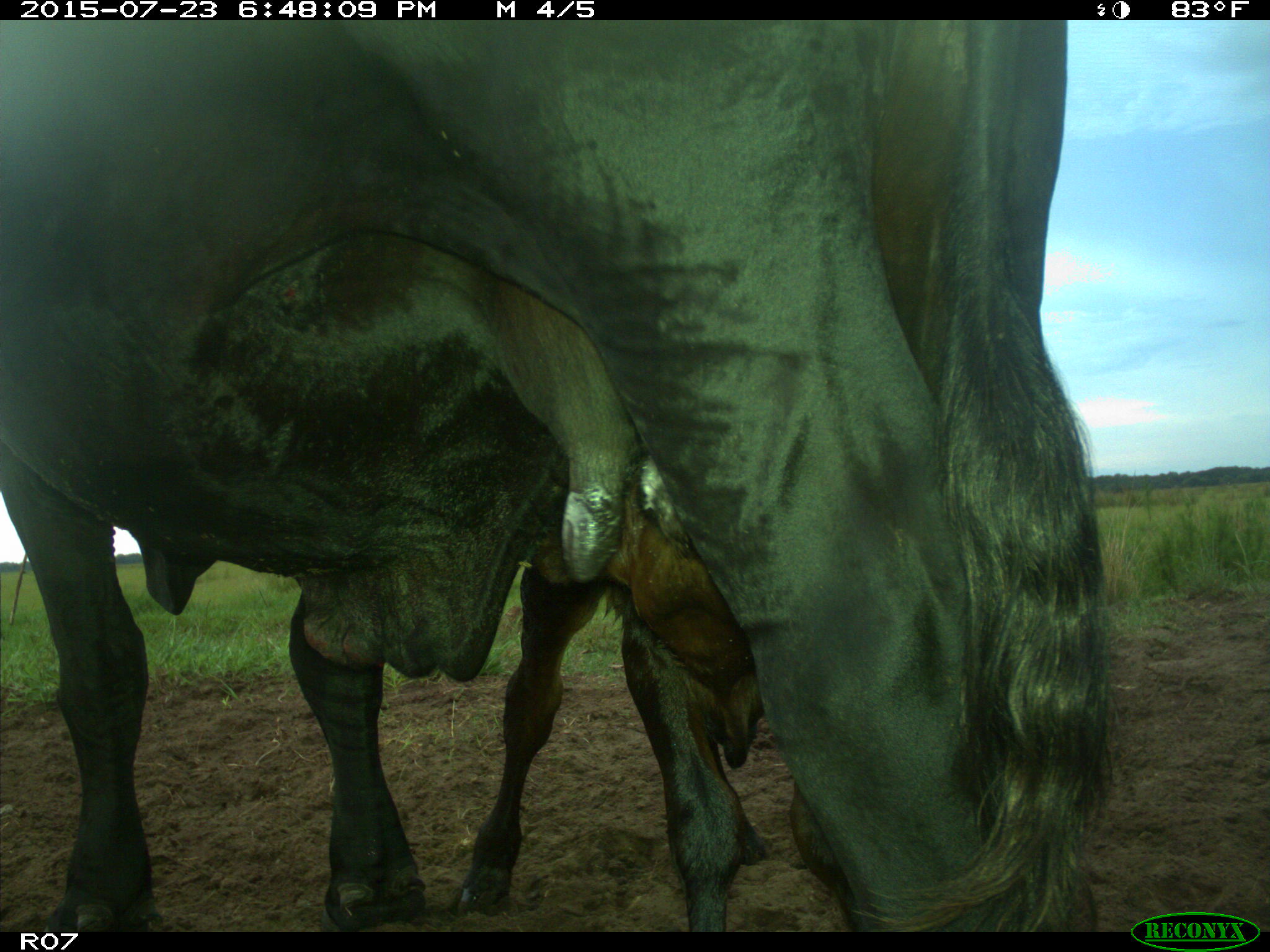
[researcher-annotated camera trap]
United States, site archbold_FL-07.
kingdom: Animalia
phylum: Chordata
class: Mammalia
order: Artiodactyla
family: Bovidae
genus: Bos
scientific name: Bos taurus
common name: domestic cow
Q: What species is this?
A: Bos taurus (domestic cow).